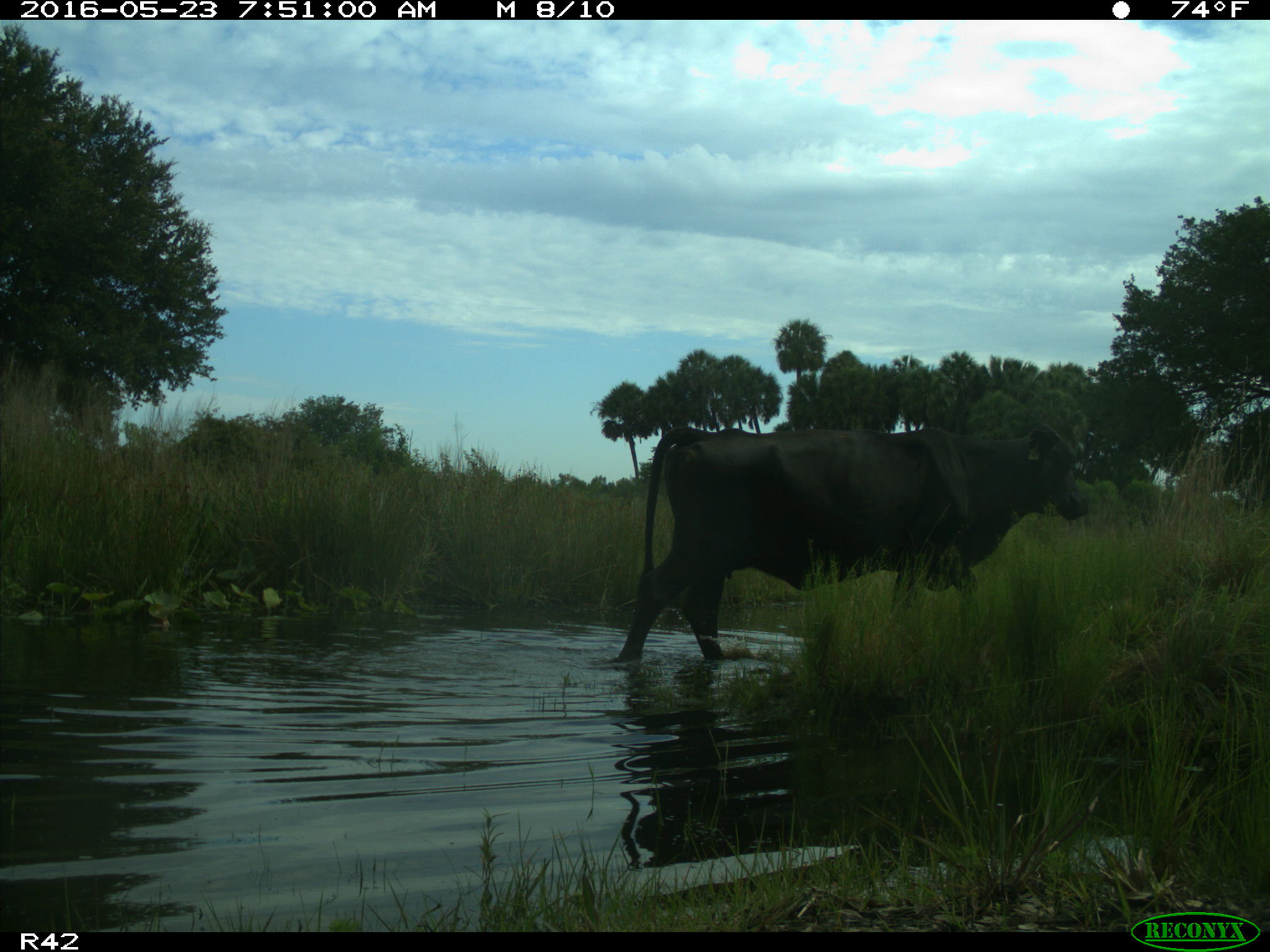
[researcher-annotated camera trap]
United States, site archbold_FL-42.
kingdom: Animalia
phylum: Chordata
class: Mammalia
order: Artiodactyla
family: Bovidae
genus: Bos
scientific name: Bos taurus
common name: domestic cow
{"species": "Bos taurus (domestic cow)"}